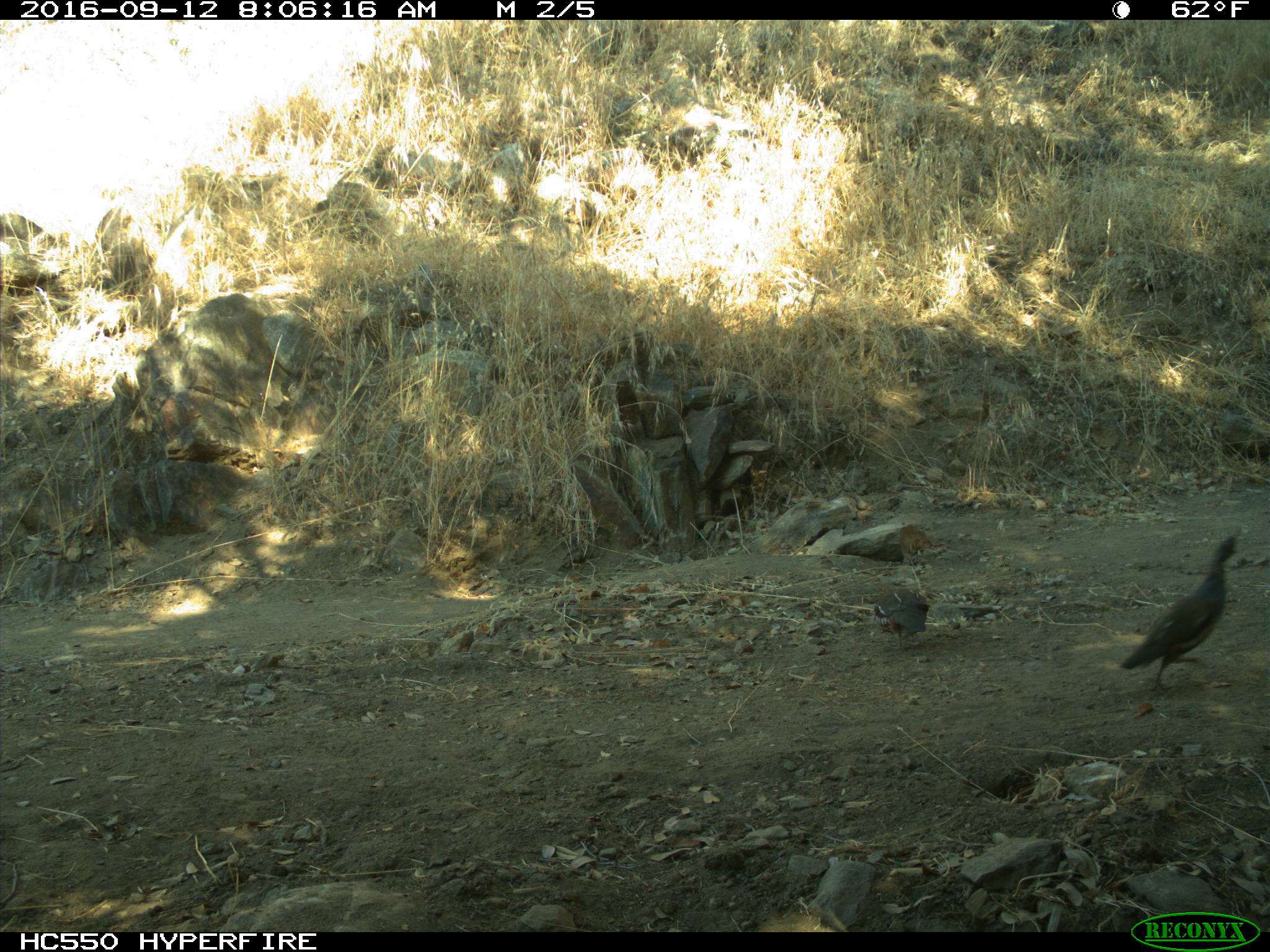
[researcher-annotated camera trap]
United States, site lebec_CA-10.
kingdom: Animalia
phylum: Chordata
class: Aves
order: Galliformes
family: Odontophoridae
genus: Callipepla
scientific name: Callipepla californica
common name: california quail